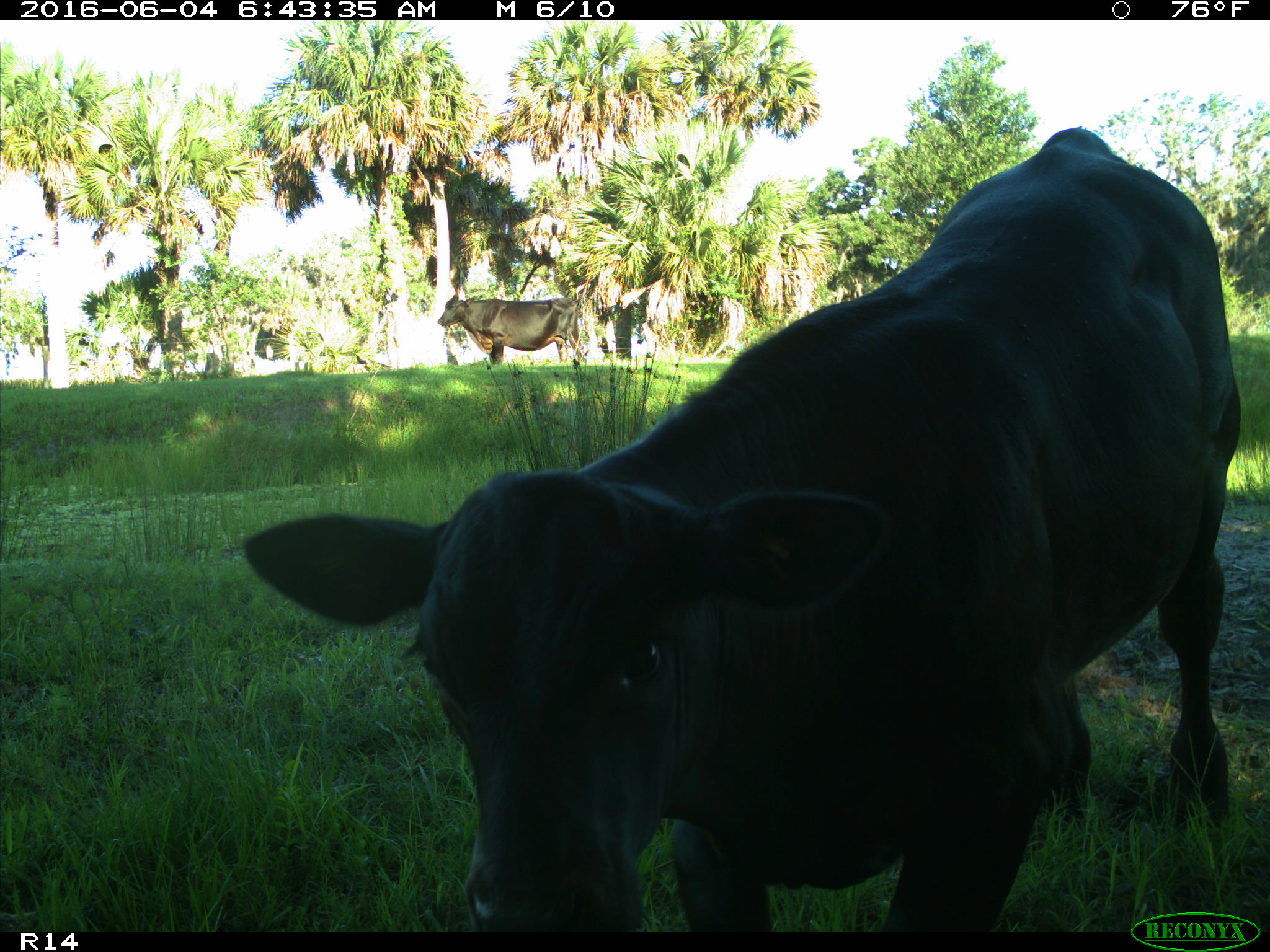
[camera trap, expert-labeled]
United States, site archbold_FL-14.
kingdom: Animalia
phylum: Chordata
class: Mammalia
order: Artiodactyla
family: Bovidae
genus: Bos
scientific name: Bos taurus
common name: domestic cow